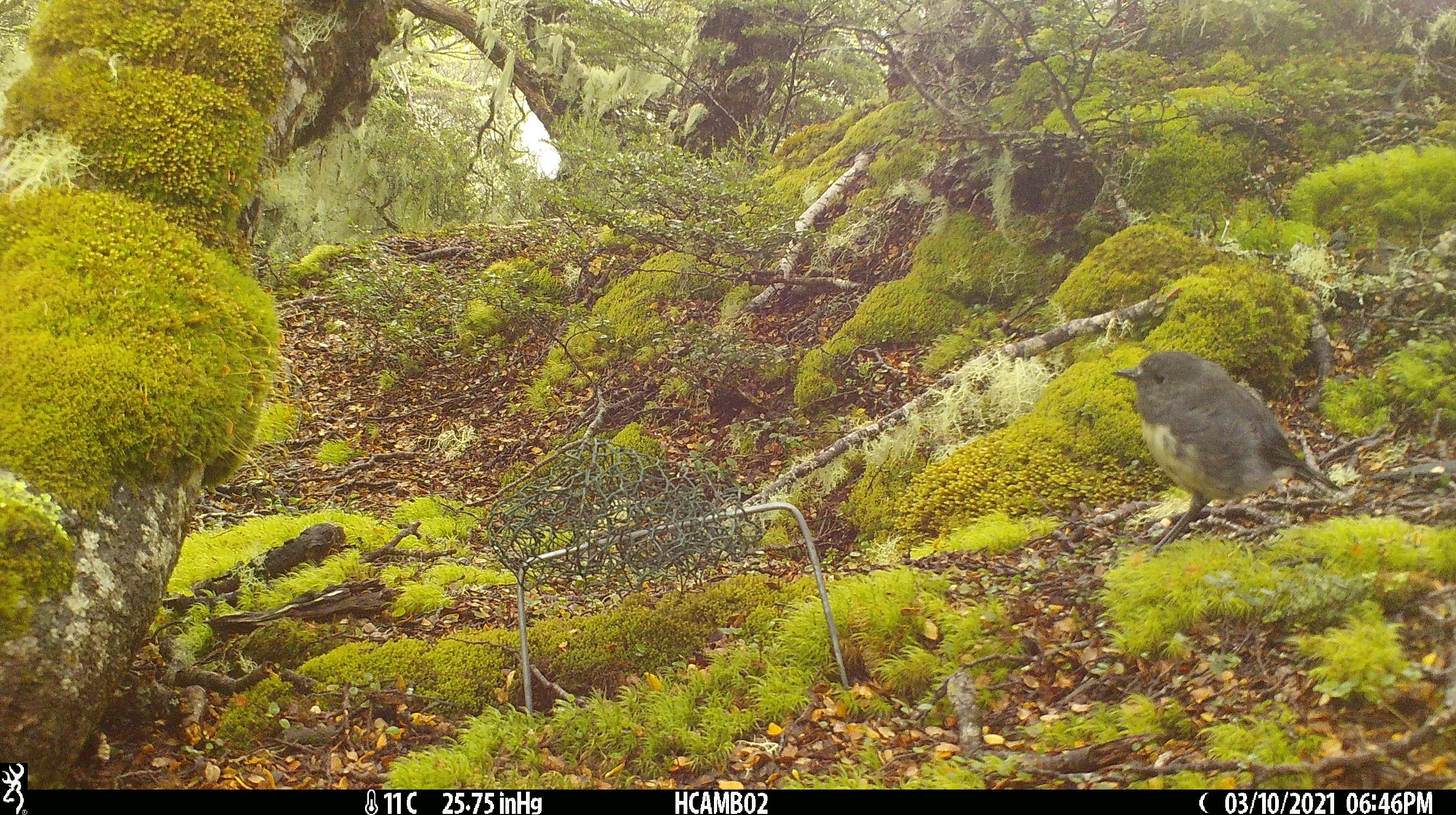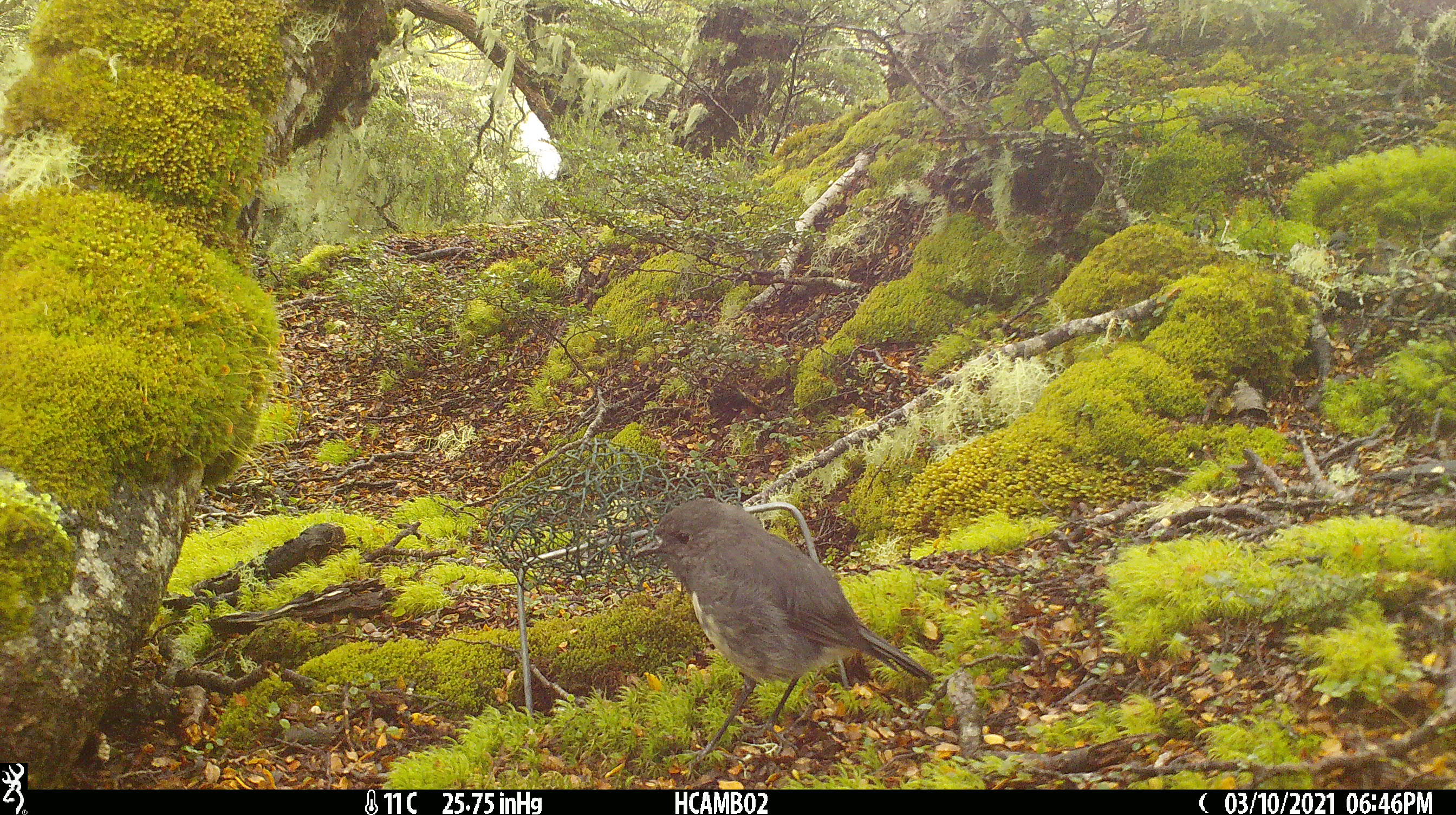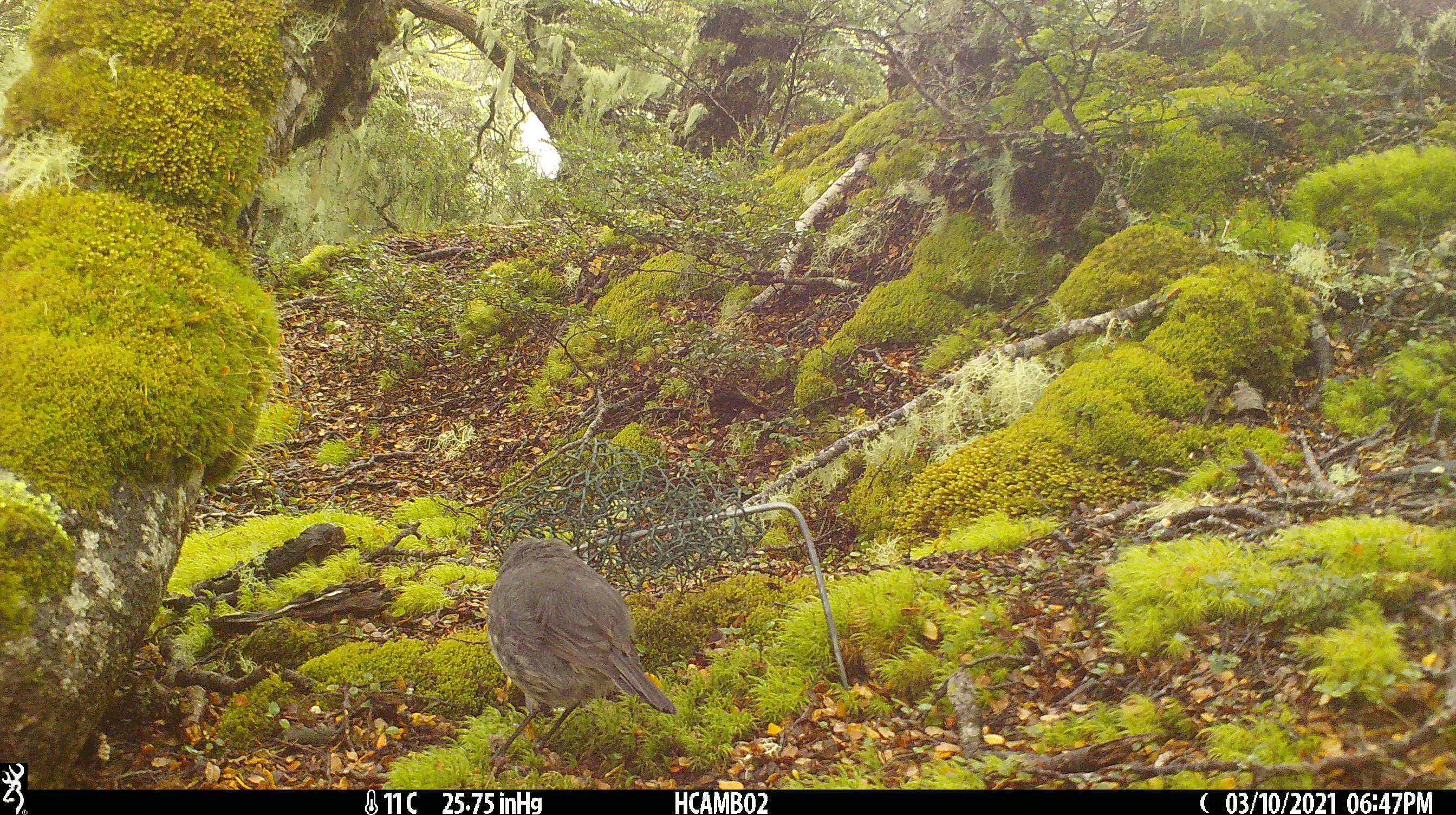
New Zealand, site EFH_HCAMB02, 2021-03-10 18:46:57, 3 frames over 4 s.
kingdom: Animalia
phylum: Chordata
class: Aves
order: Passeriformes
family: Petroicidae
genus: Petroica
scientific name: Petroica australis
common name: new zealand robin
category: robin